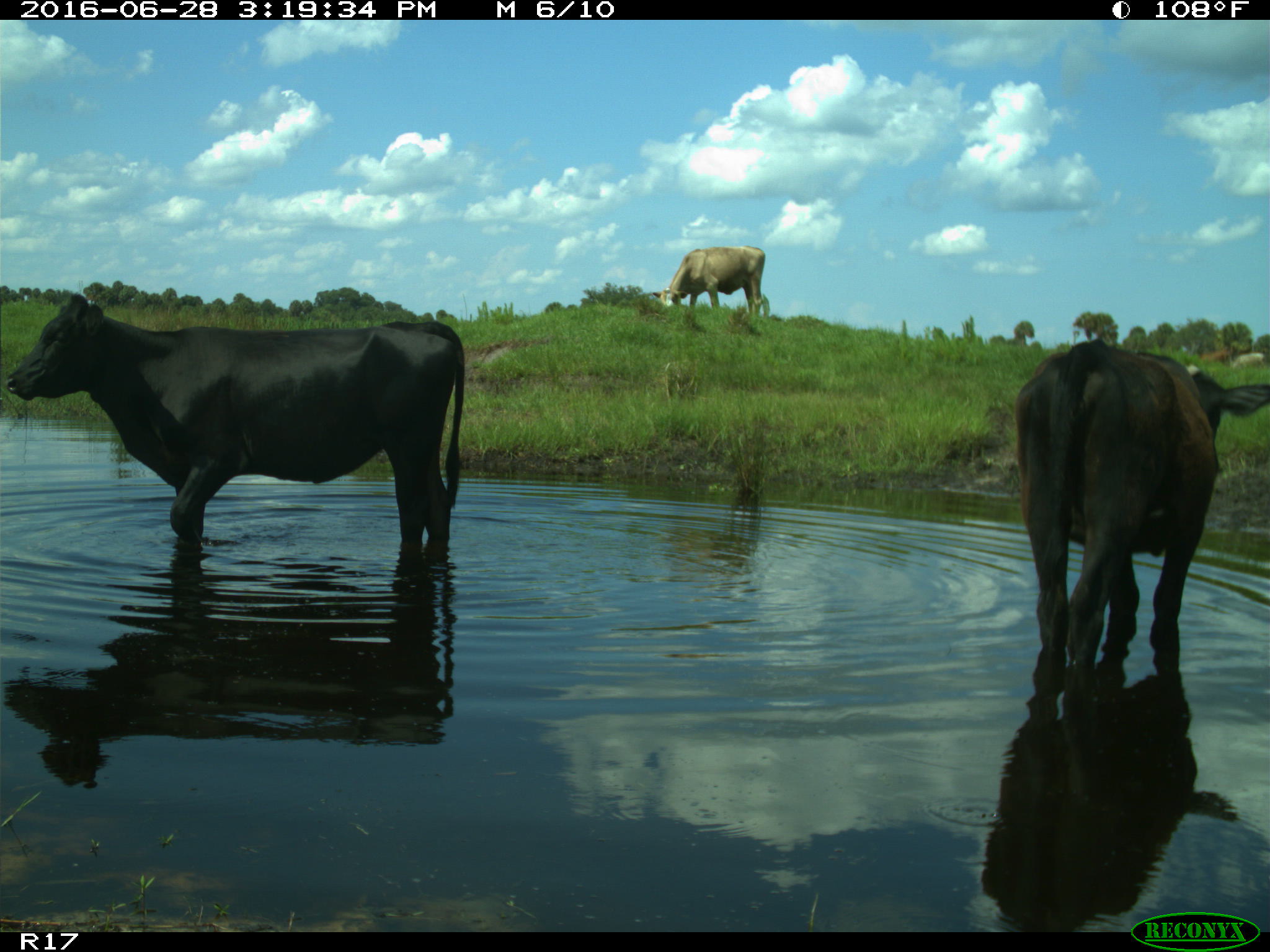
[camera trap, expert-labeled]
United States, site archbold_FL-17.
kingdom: Animalia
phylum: Chordata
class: Mammalia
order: Artiodactyla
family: Bovidae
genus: Bos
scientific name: Bos taurus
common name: domestic cow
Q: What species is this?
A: Bos taurus (domestic cow).